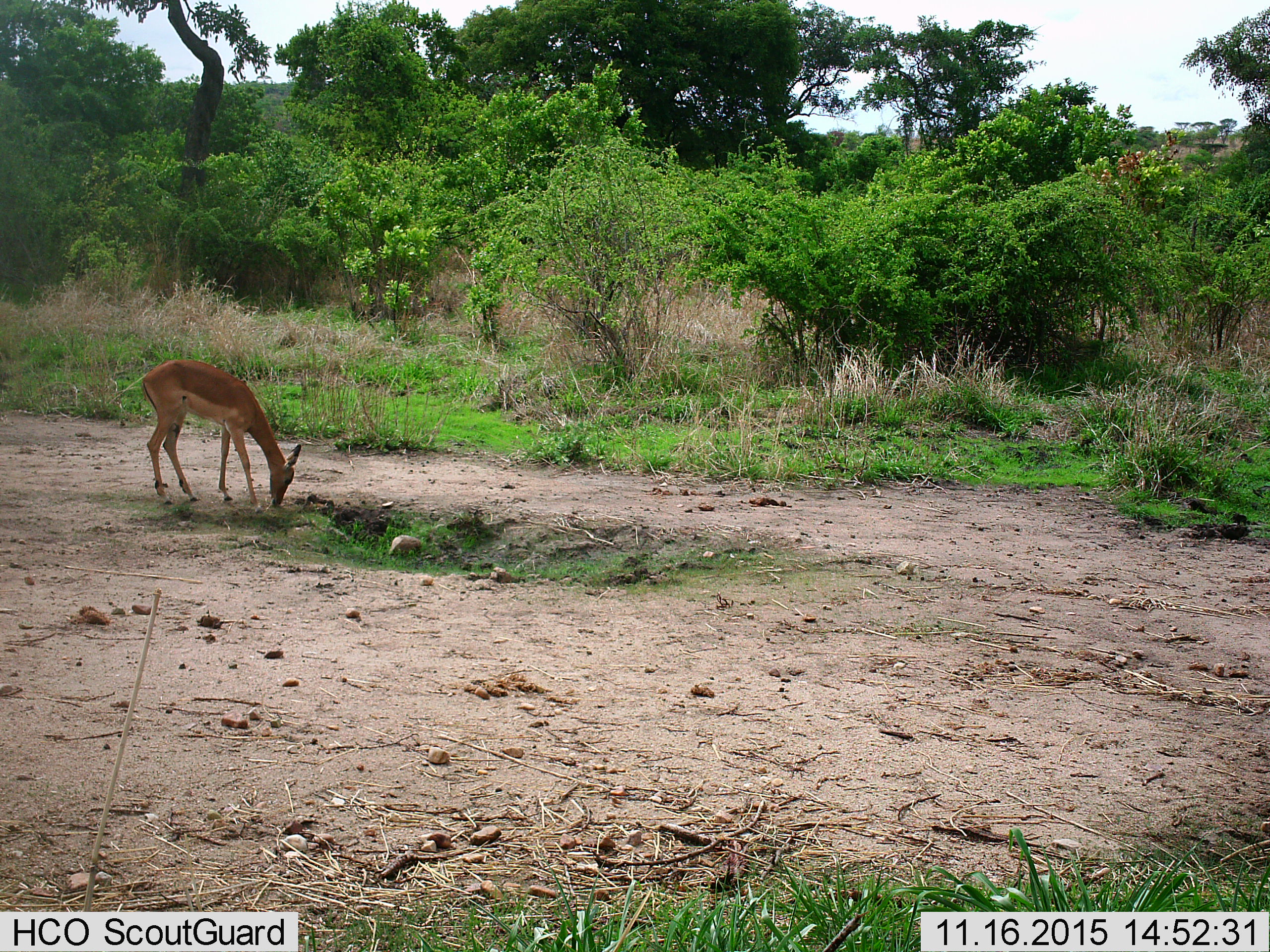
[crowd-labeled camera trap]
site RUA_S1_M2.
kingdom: Animalia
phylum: Chordata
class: Mammalia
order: Artiodactyla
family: Bovidae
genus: Aepyceros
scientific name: Aepyceros melampus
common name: impala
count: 1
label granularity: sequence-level